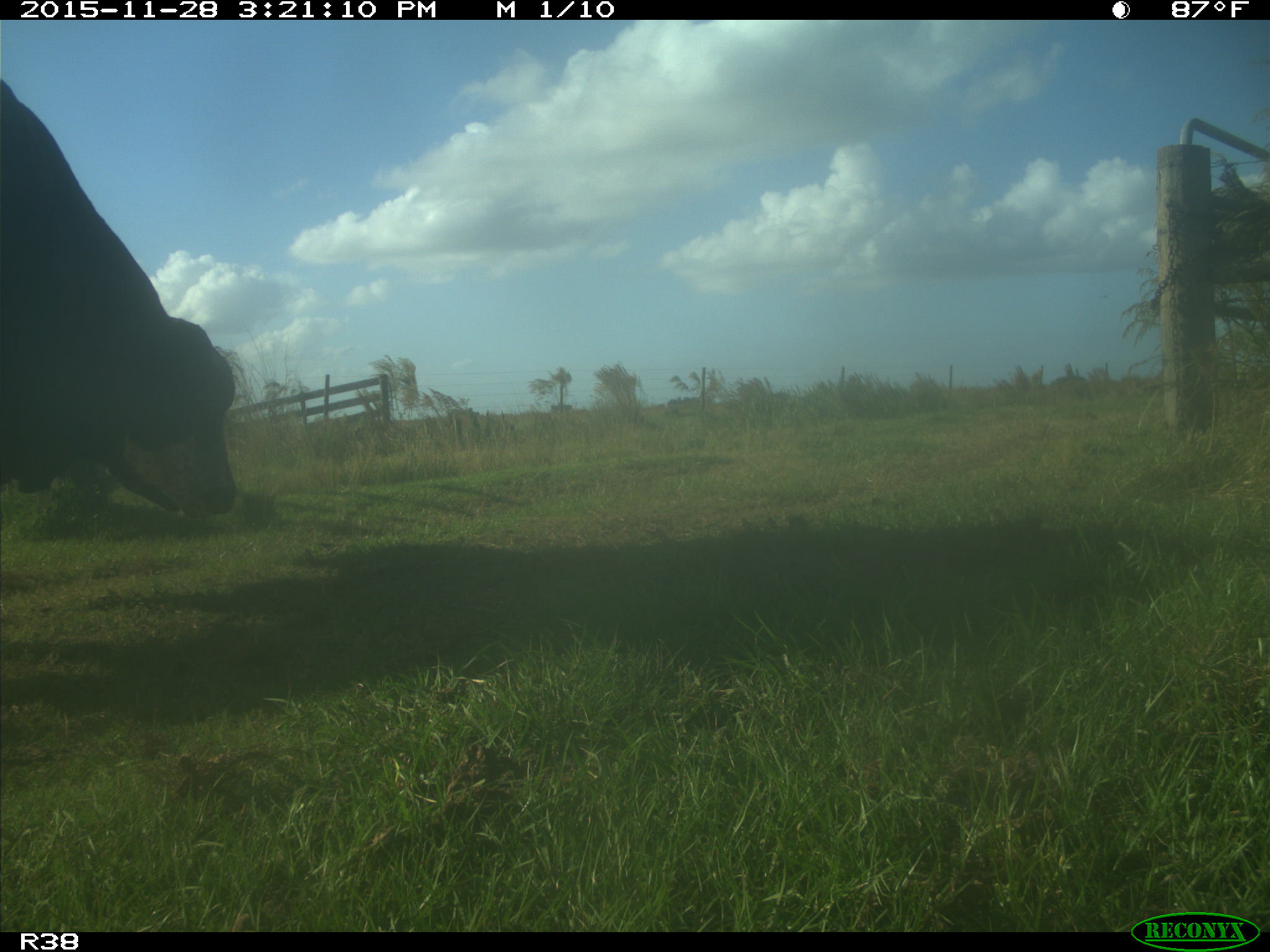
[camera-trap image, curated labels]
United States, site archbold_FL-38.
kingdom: Animalia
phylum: Chordata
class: Mammalia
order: Artiodactyla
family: Bovidae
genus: Bos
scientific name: Bos taurus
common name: domestic cow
Bos taurus (domestic cow).